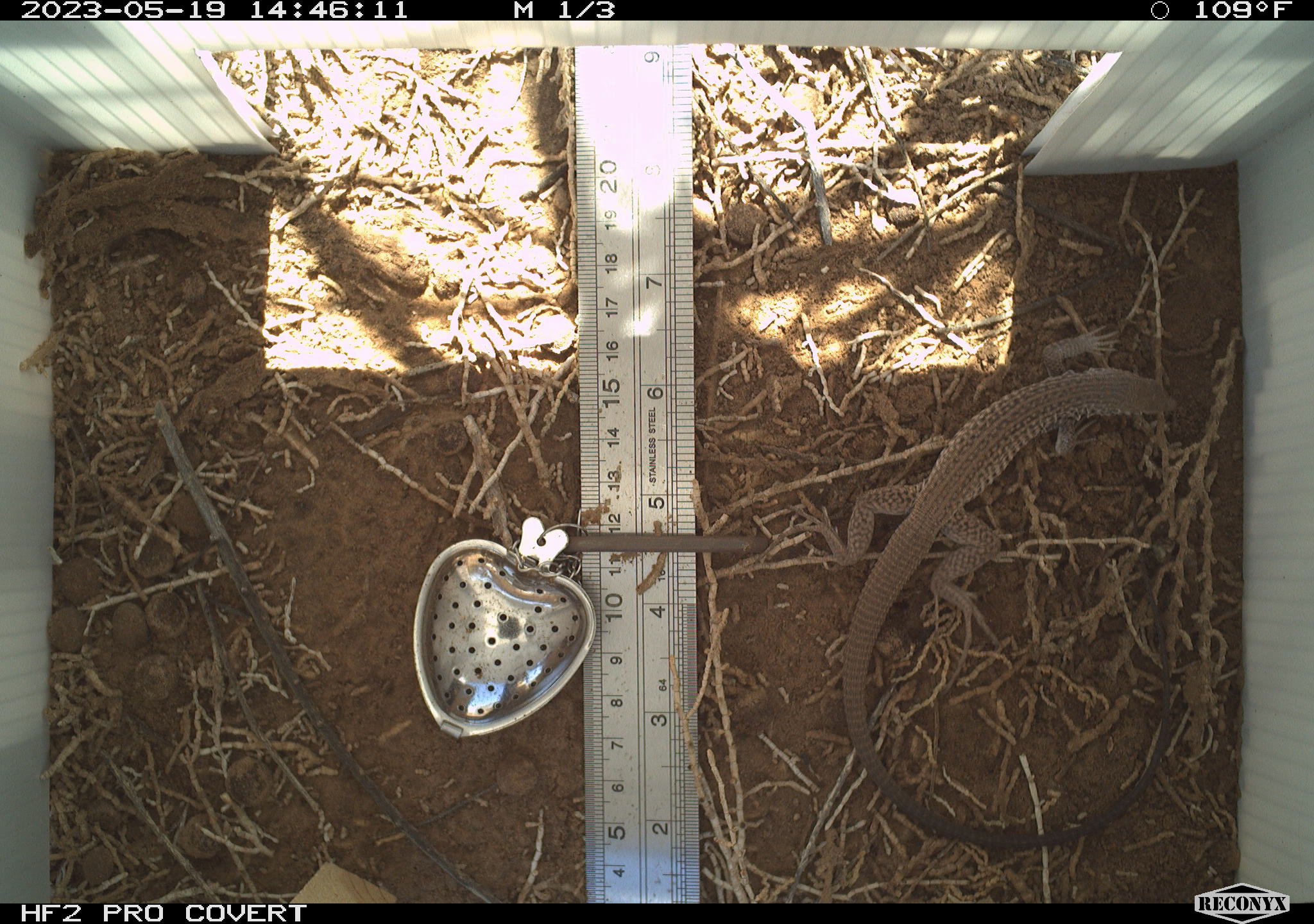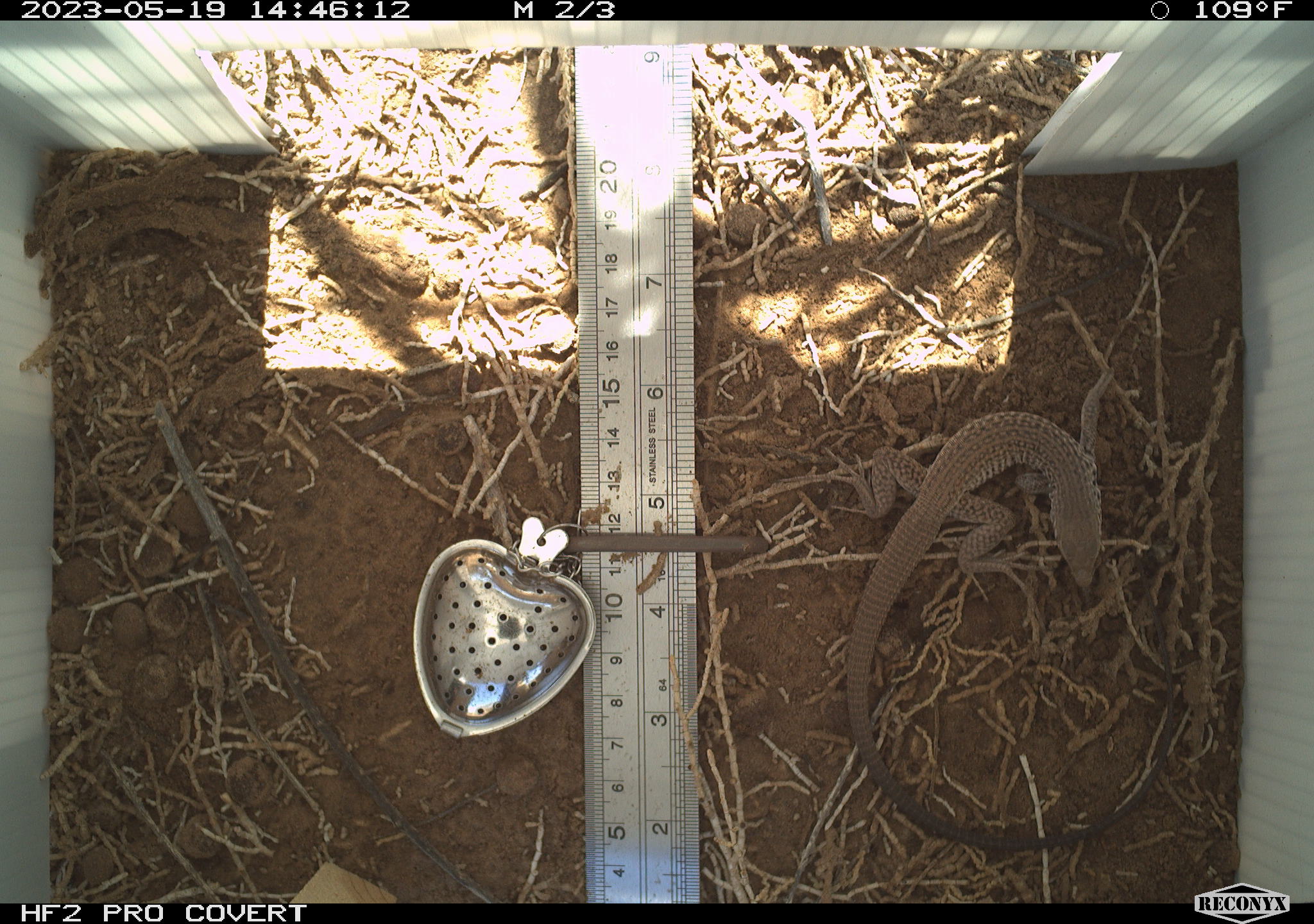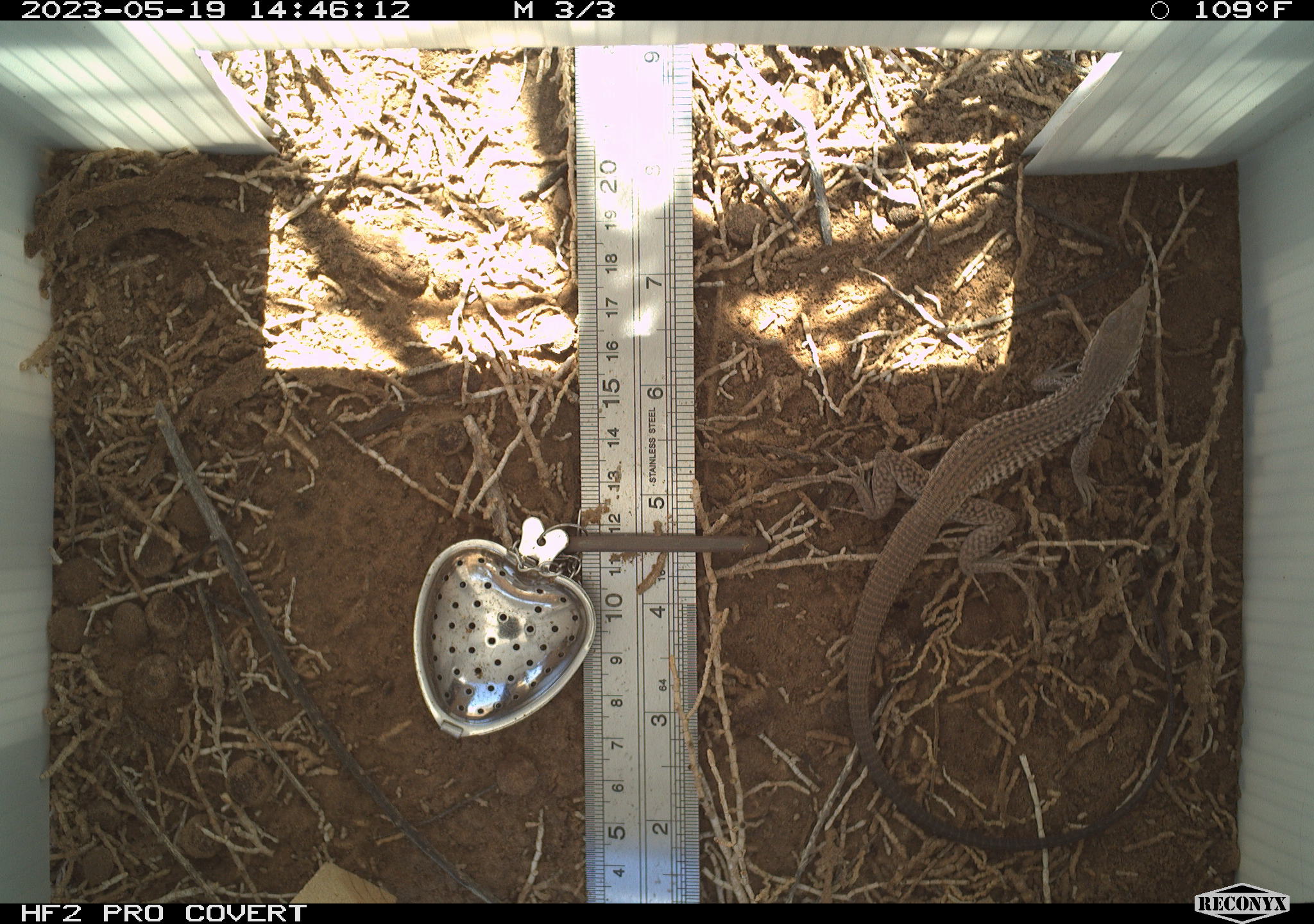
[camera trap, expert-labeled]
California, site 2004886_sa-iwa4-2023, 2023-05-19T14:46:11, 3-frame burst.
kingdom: Animalia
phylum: Chordata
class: Reptilia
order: Squamata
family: Teiidae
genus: Aspidoscelis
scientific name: Aspidoscelis tigris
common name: western whiptail